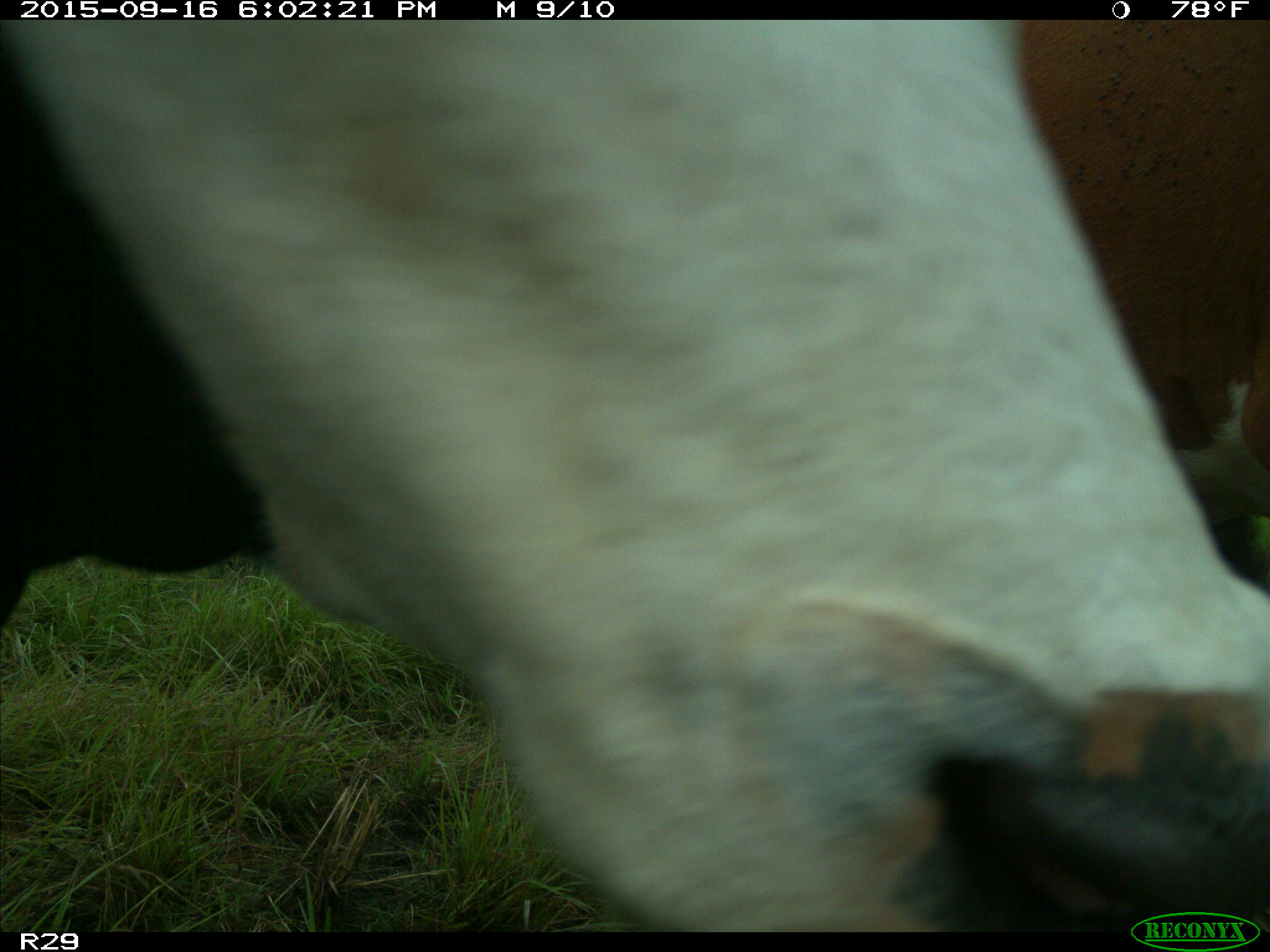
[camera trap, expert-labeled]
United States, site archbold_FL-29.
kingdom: Animalia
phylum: Chordata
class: Mammalia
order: Artiodactyla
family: Bovidae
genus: Bos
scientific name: Bos taurus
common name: domestic cow